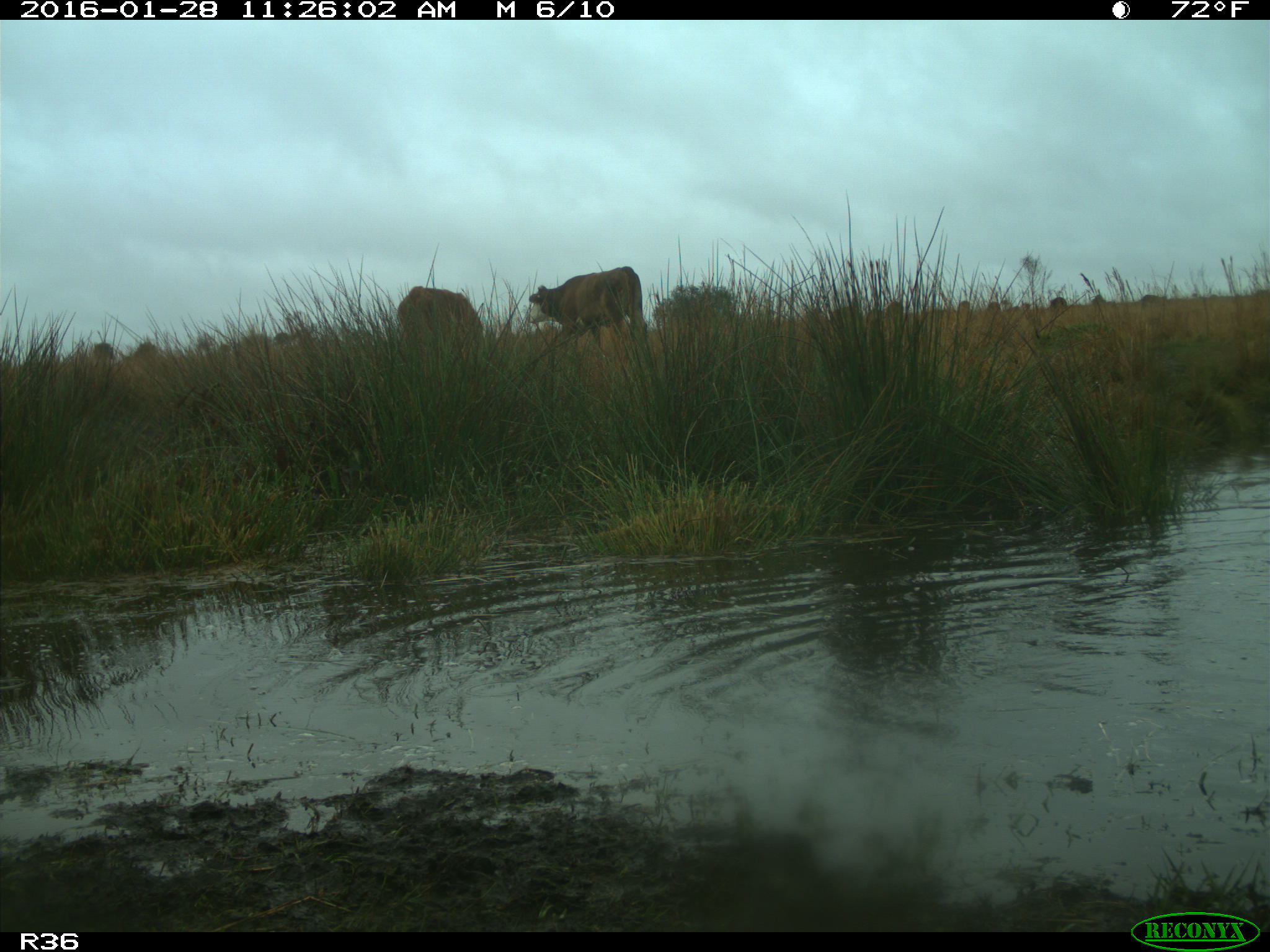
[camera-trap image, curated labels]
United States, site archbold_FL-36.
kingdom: Animalia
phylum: Chordata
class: Mammalia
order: Artiodactyla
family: Bovidae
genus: Bos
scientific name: Bos taurus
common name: domestic cow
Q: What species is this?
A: Bos taurus (domestic cow).